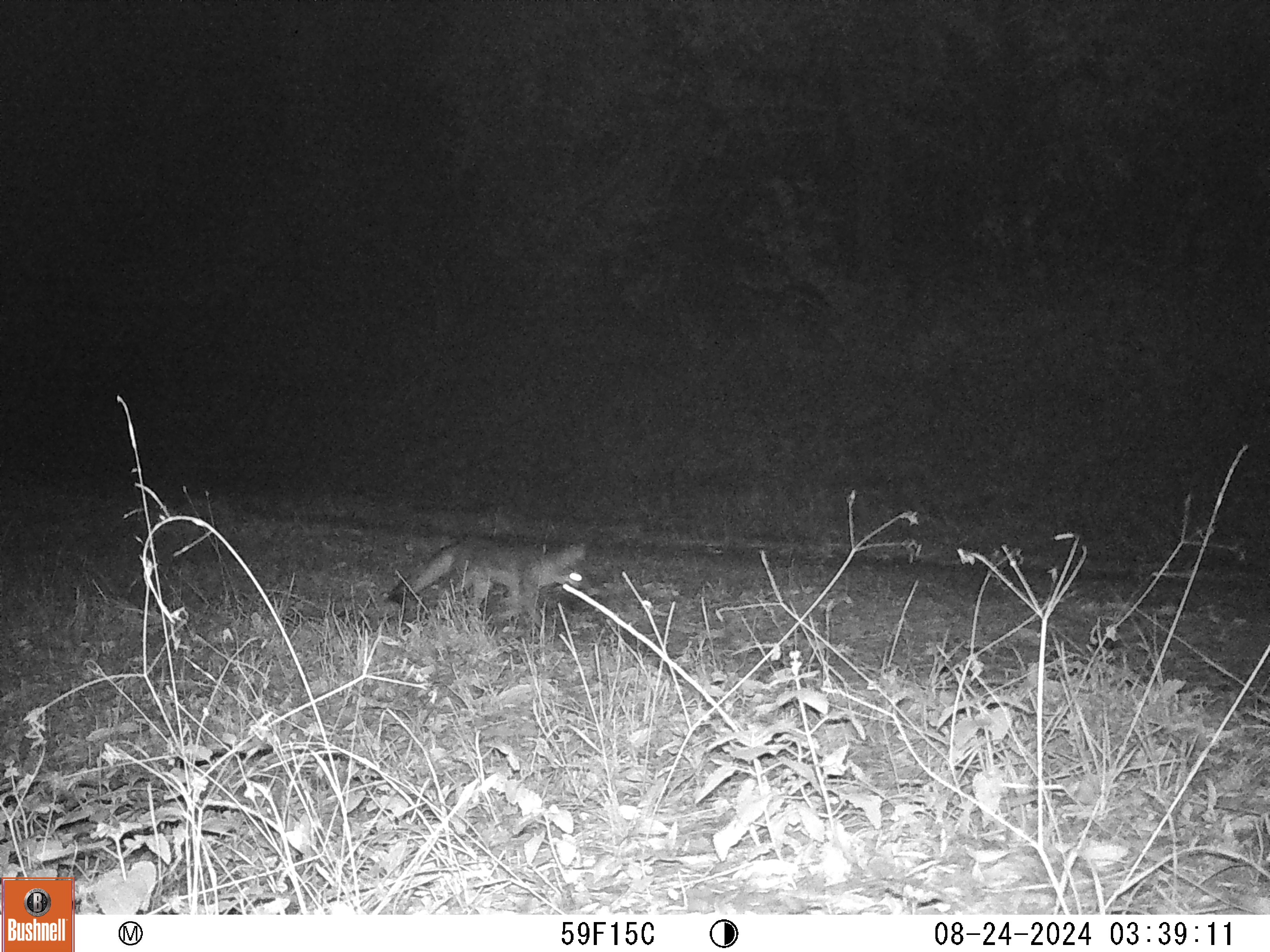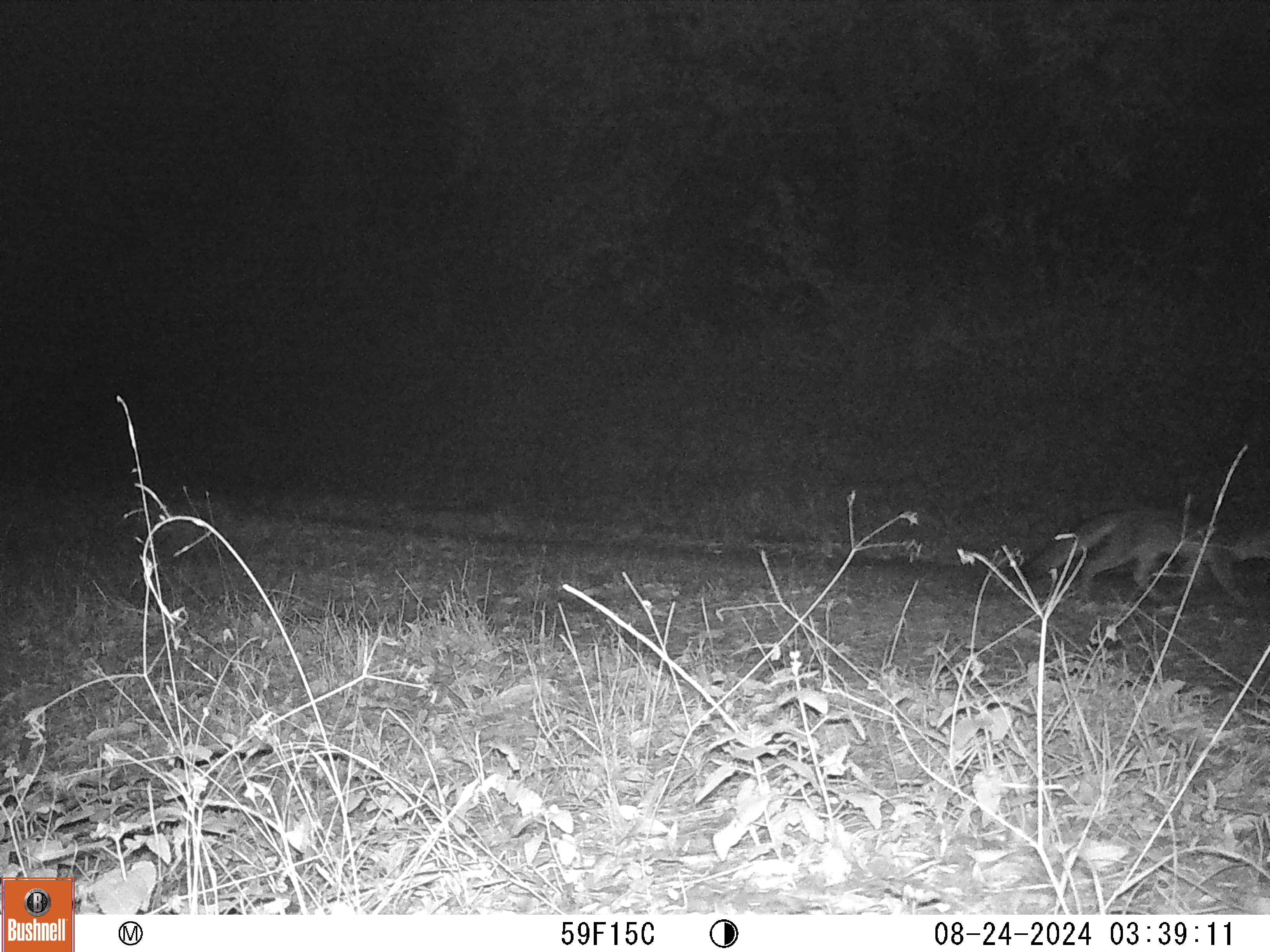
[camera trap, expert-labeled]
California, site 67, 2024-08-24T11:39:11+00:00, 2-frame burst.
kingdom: Animalia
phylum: Chordata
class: Mammalia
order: Carnivora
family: Canidae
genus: Urocyon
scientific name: Urocyon cinereoargenteus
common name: gray fox